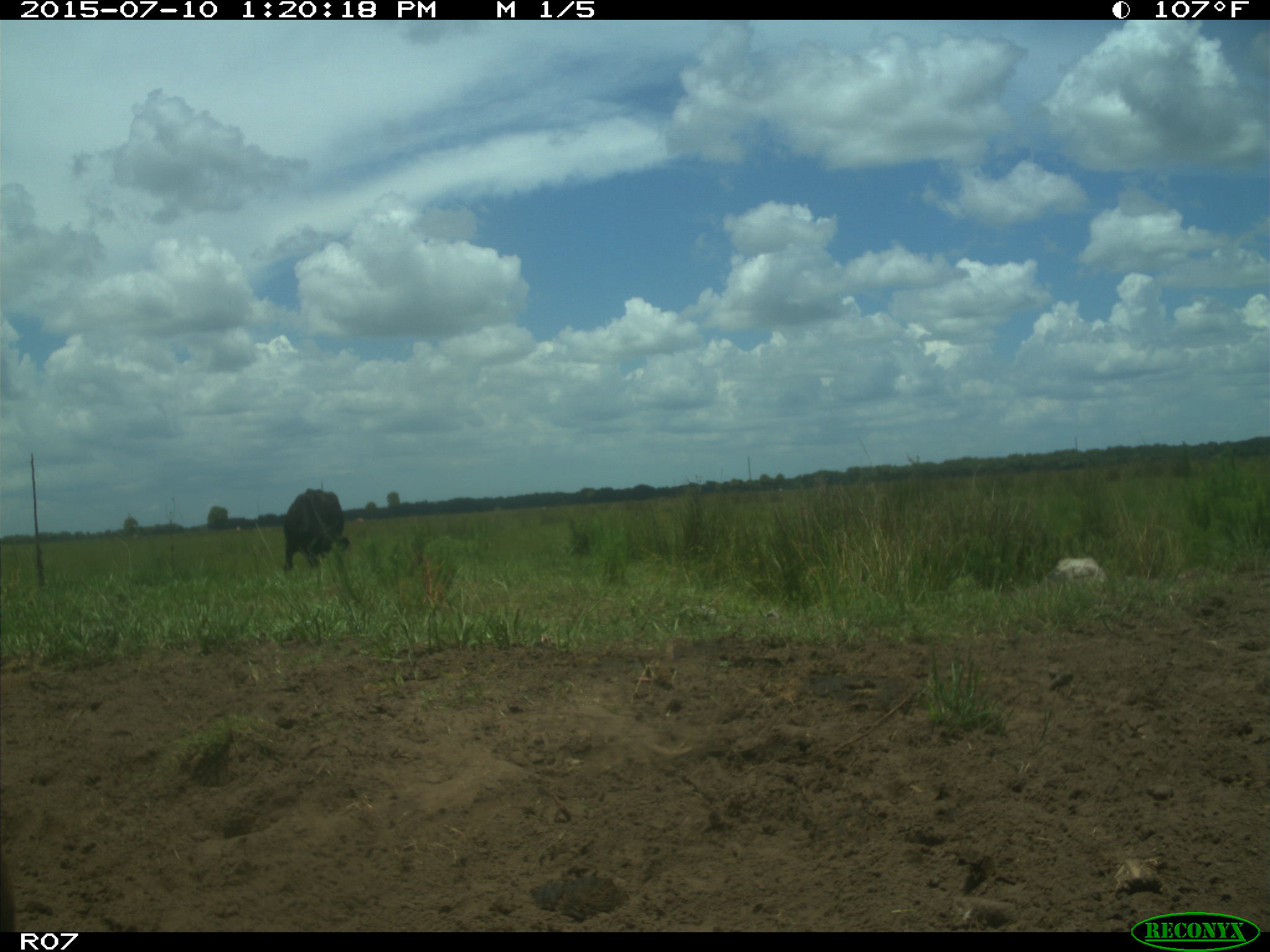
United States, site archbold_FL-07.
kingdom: Animalia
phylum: Chordata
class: Mammalia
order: Artiodactyla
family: Bovidae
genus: Bos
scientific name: Bos taurus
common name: domestic cow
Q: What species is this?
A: Bos taurus (domestic cow).